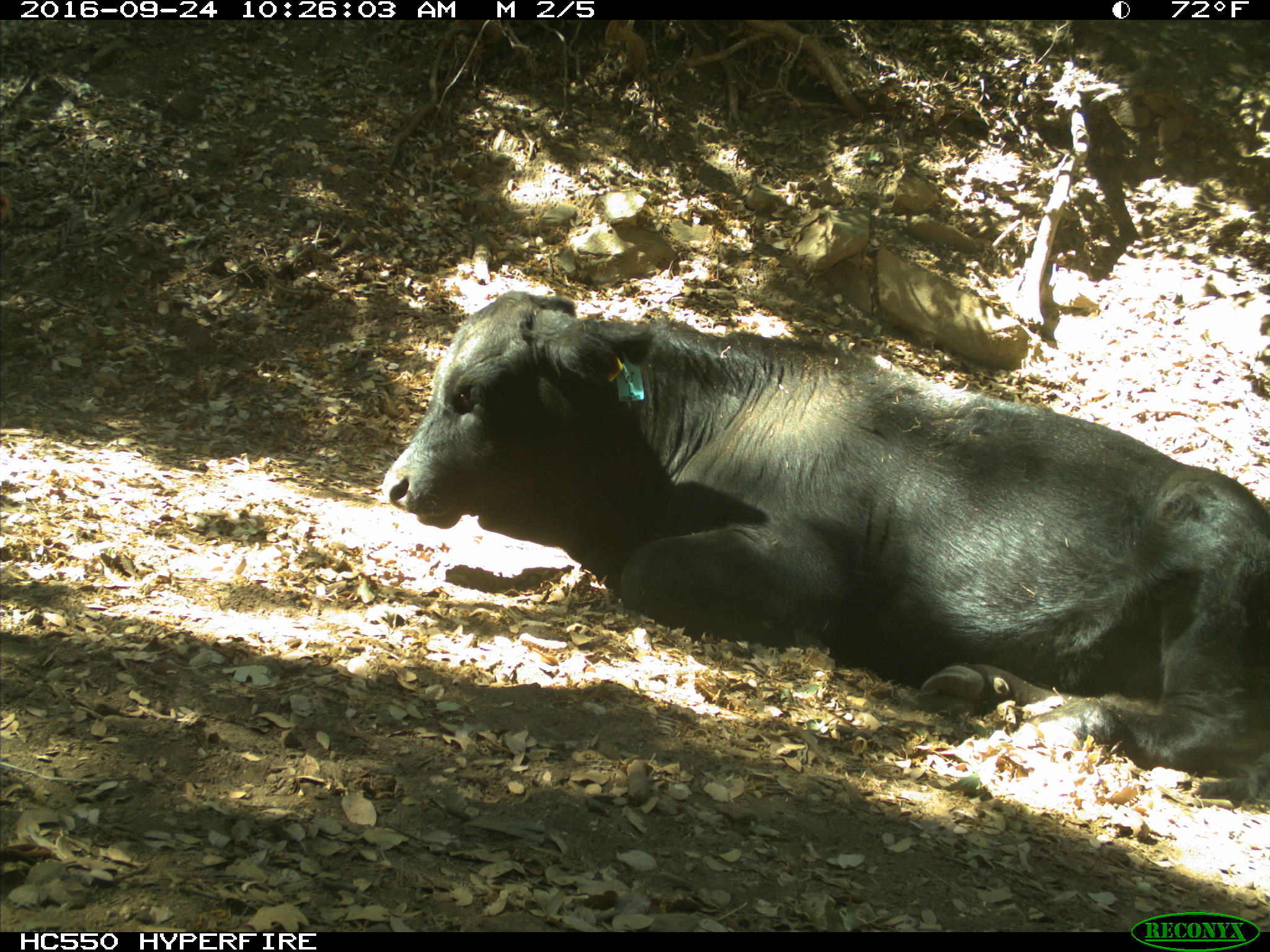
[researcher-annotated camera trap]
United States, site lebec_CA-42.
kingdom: Animalia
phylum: Chordata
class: Mammalia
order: Artiodactyla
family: Bovidae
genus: Bos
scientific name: Bos taurus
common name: domestic cow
Bos taurus (domestic cow).